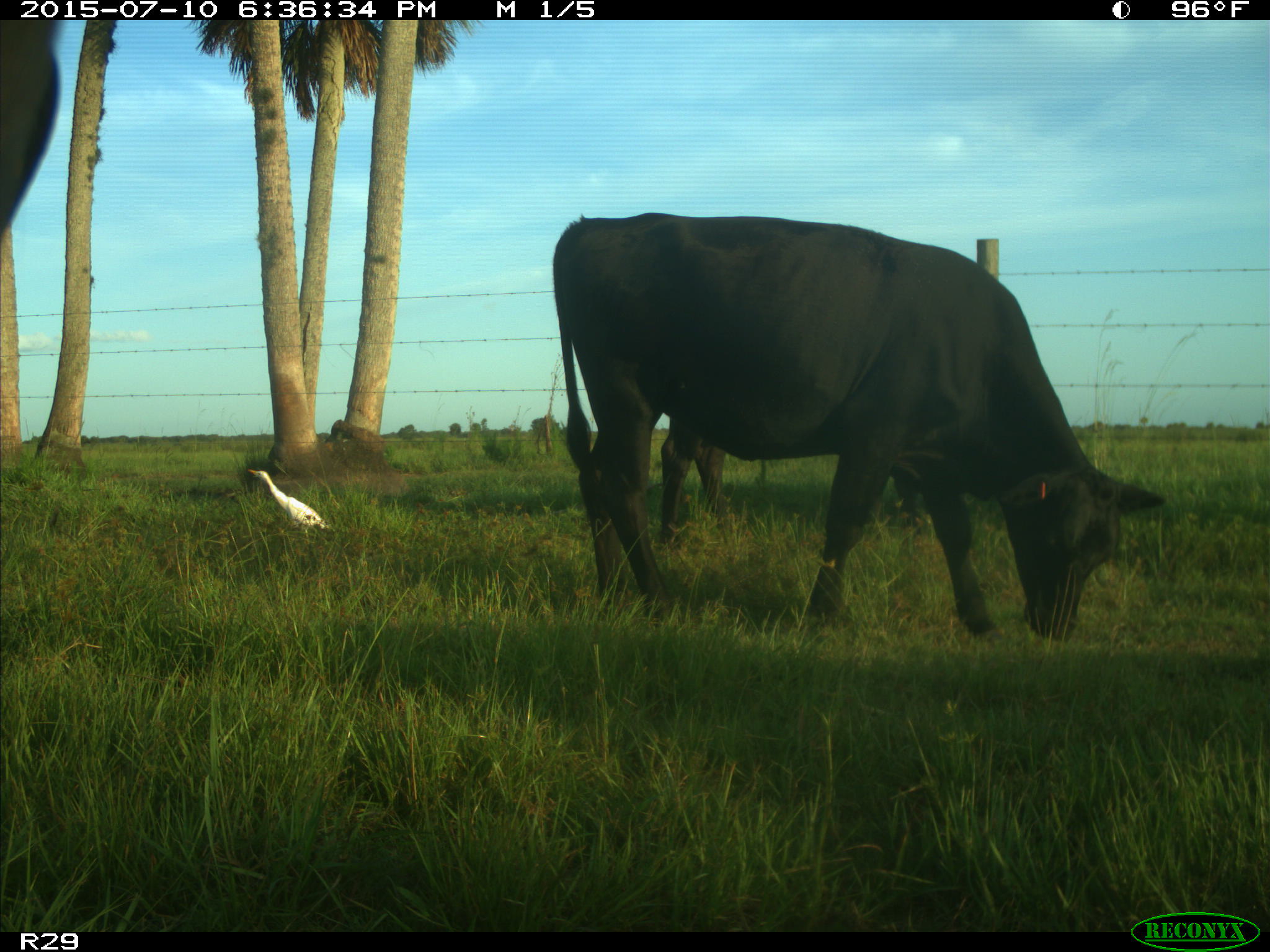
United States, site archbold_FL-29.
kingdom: Animalia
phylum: Chordata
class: Mammalia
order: Artiodactyla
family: Bovidae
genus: Bos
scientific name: Bos taurus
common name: domestic cow